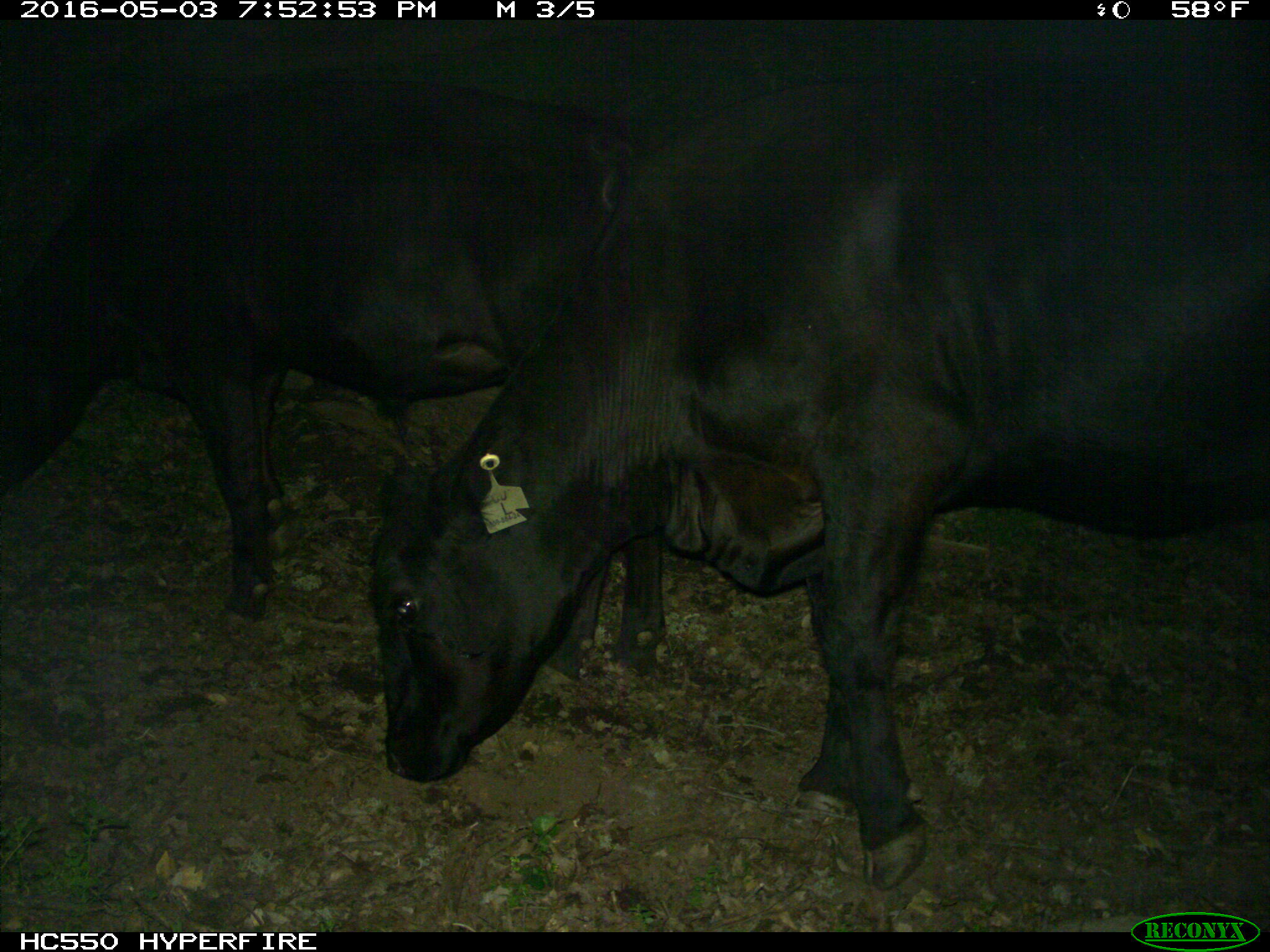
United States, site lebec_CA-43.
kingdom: Animalia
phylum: Chordata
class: Mammalia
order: Artiodactyla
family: Bovidae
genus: Bos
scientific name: Bos taurus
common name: domestic cow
Bos taurus (domestic cow).